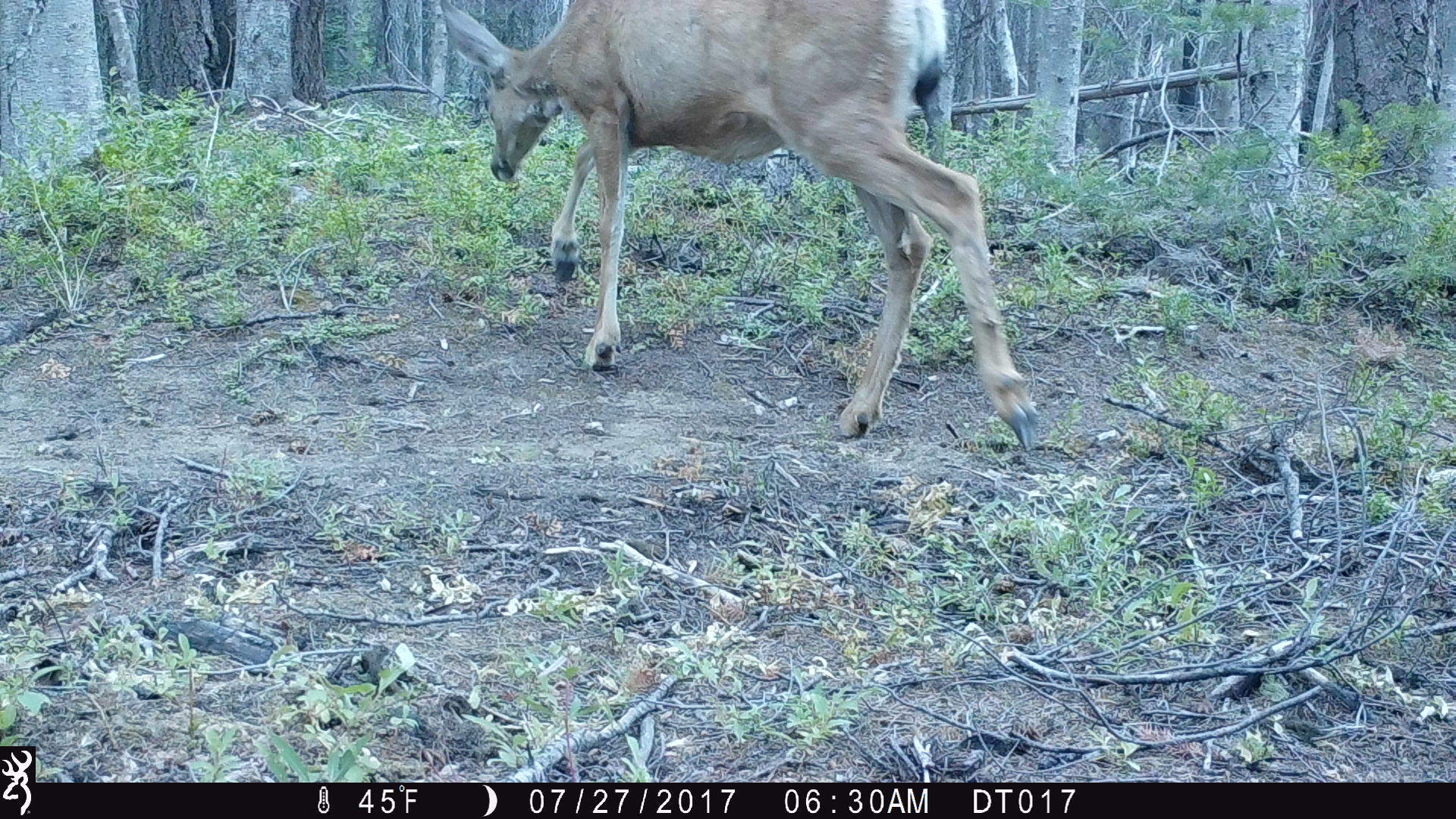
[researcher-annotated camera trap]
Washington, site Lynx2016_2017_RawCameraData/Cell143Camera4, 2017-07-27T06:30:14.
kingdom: Animalia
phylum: Chordata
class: Mammalia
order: Artiodactyla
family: Cervidae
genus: Odocoileus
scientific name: Odocoileus hemionus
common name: mule deer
Odocoileus hemionus (mule deer). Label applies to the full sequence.